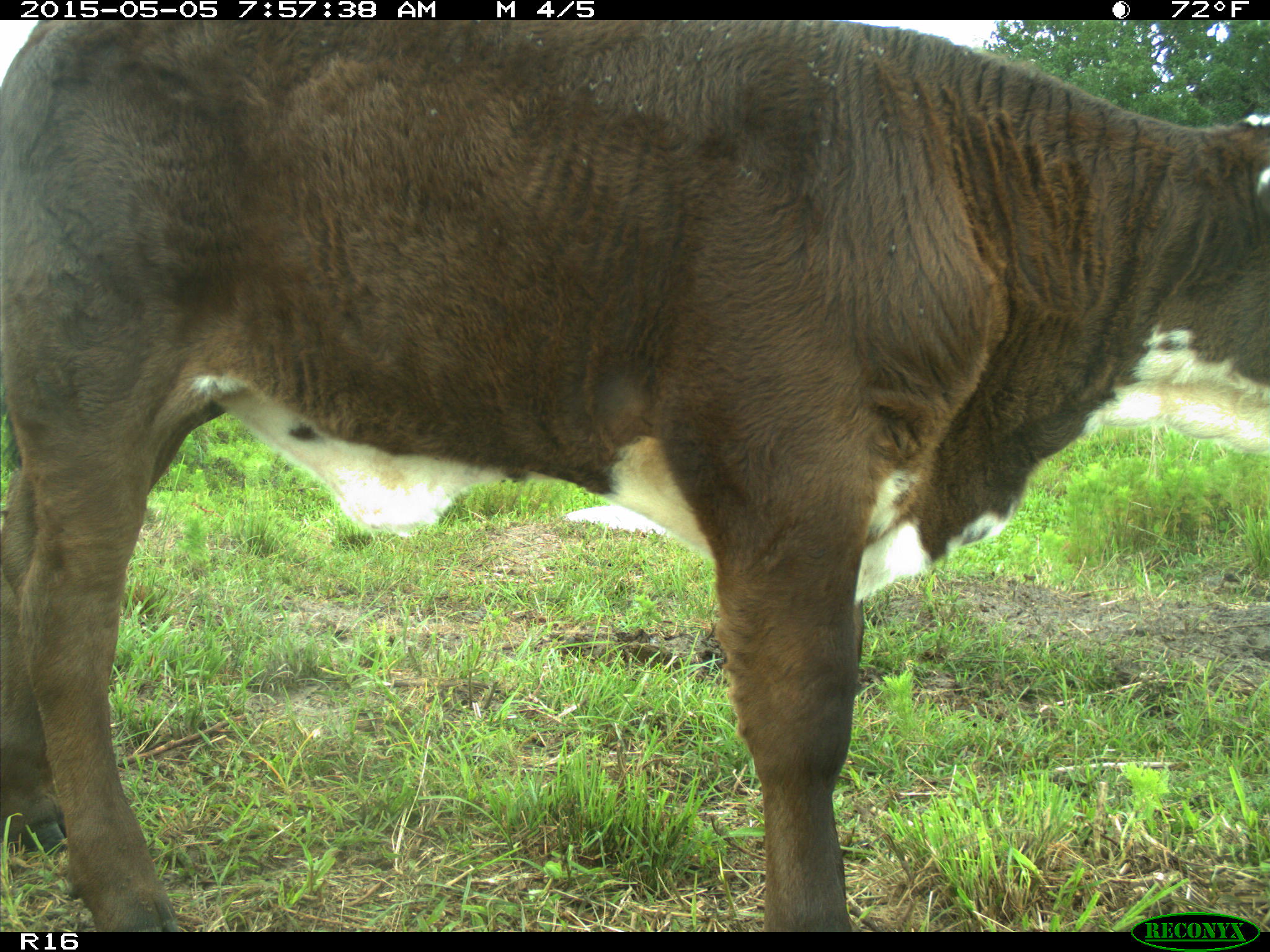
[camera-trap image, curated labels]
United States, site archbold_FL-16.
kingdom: Animalia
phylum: Chordata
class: Mammalia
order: Artiodactyla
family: Bovidae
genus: Bos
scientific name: Bos taurus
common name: domestic cow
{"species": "Bos taurus (domestic cow)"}